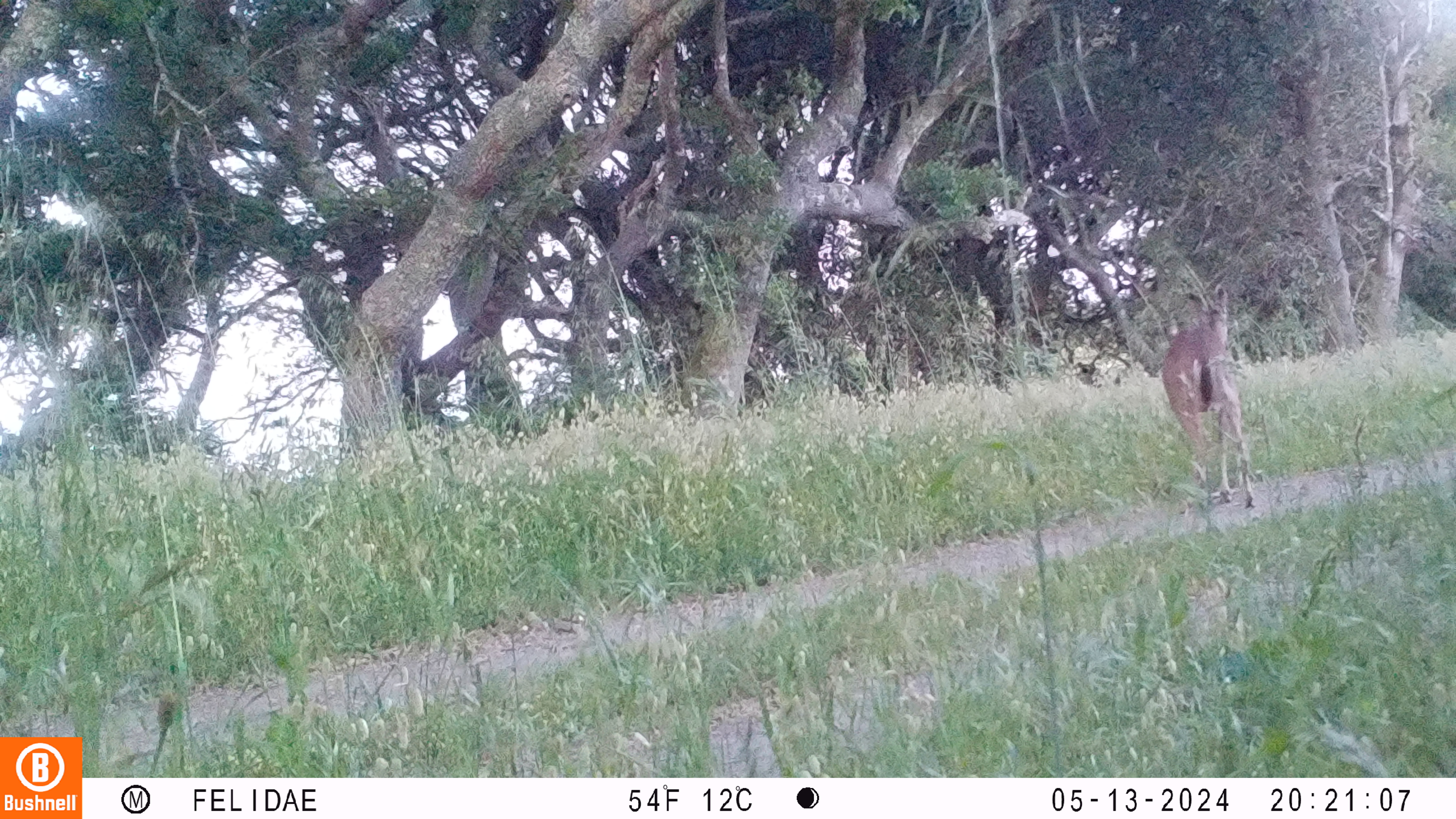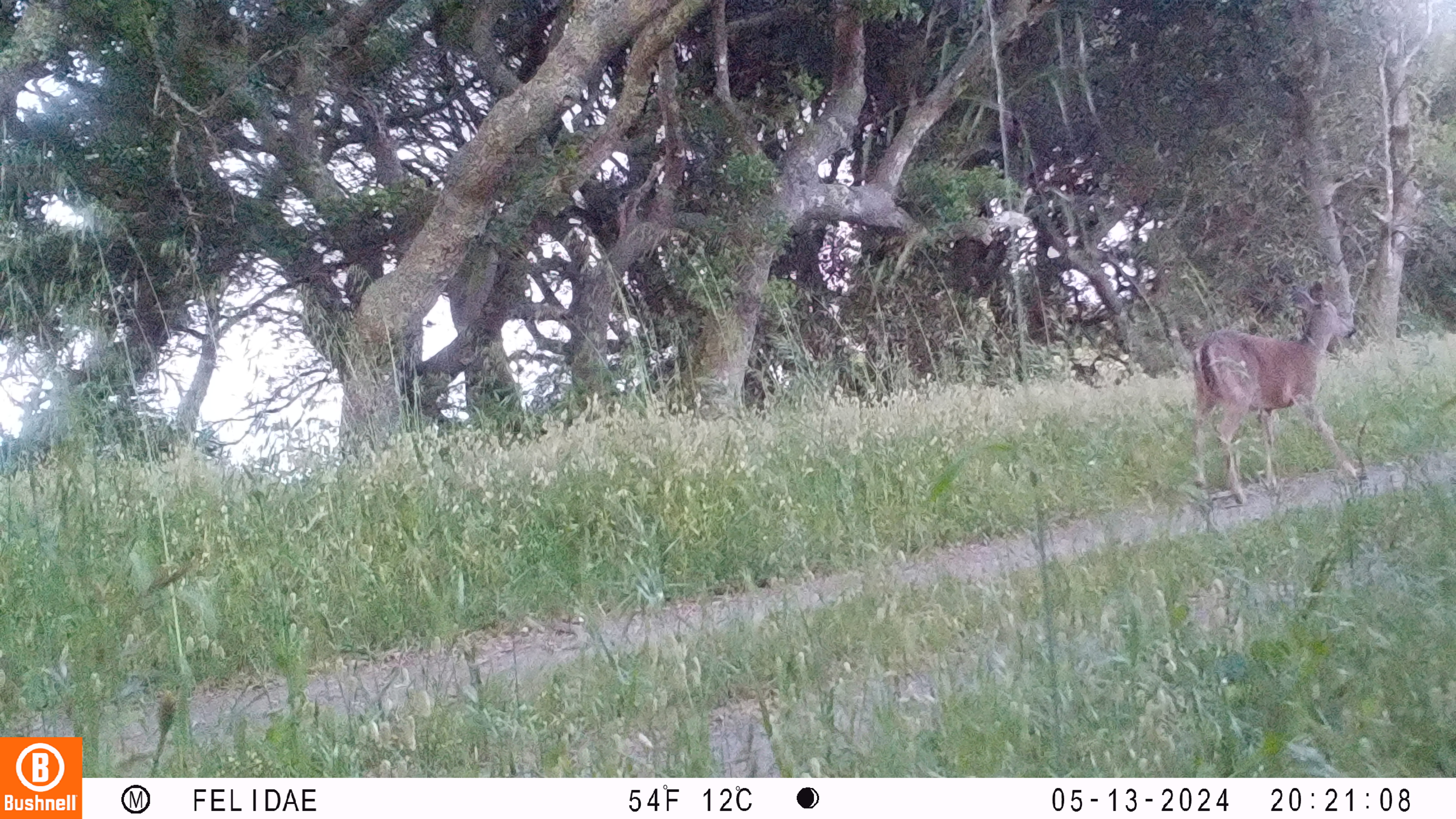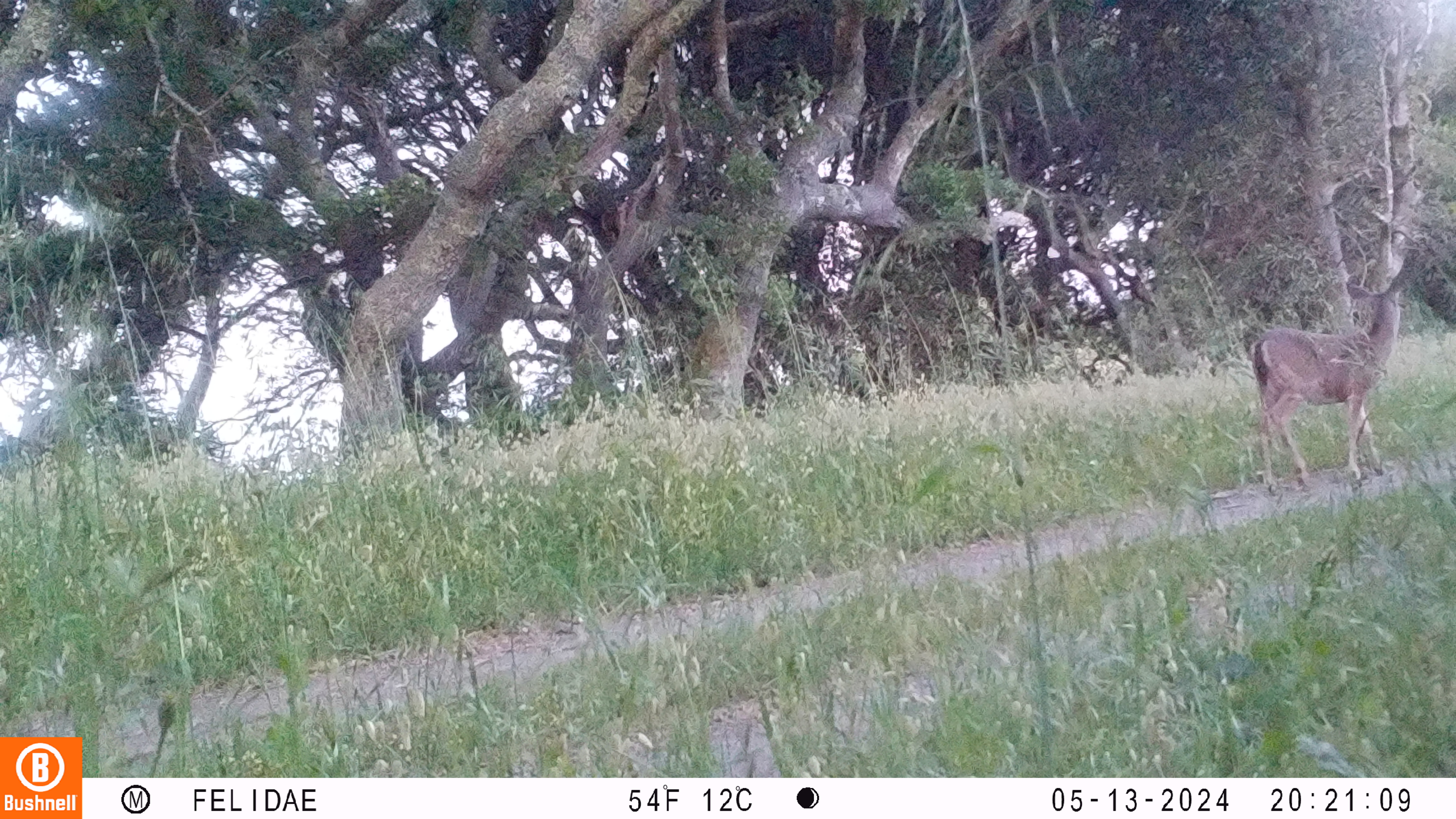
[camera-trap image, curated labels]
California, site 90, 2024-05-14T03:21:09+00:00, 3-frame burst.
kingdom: Animalia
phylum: Chordata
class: Mammalia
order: Artiodactyla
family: Cervidae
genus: Odocoileus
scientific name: Odocoileus hemionus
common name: mule deer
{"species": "mule deer (Odocoileus hemionus)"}